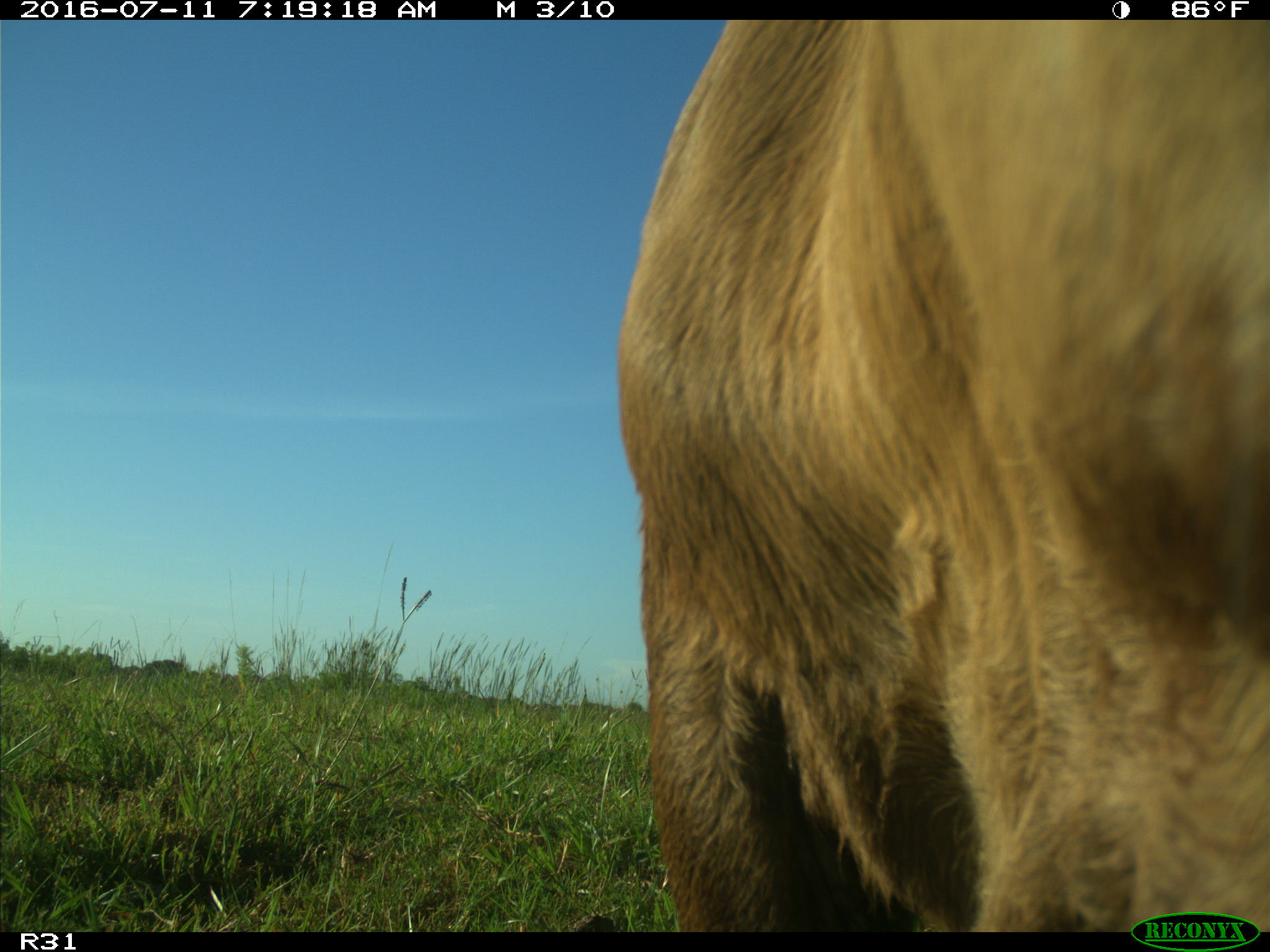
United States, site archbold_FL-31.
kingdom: Animalia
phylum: Chordata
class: Mammalia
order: Artiodactyla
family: Bovidae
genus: Bos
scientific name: Bos taurus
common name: domestic cow